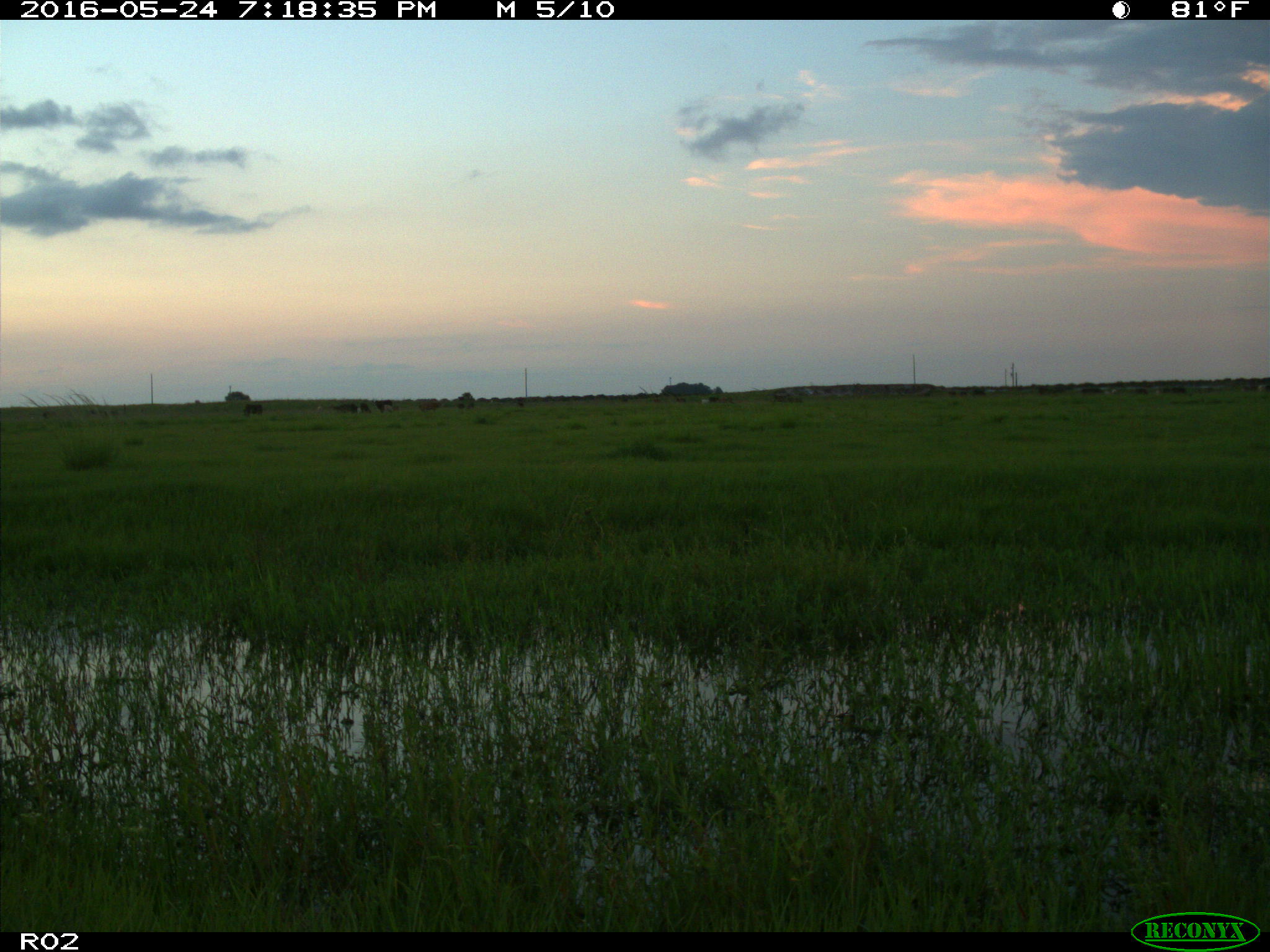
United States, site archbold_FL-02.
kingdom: Animalia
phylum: Chordata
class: Mammalia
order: Artiodactyla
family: Bovidae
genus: Bos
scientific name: Bos taurus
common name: domestic cow